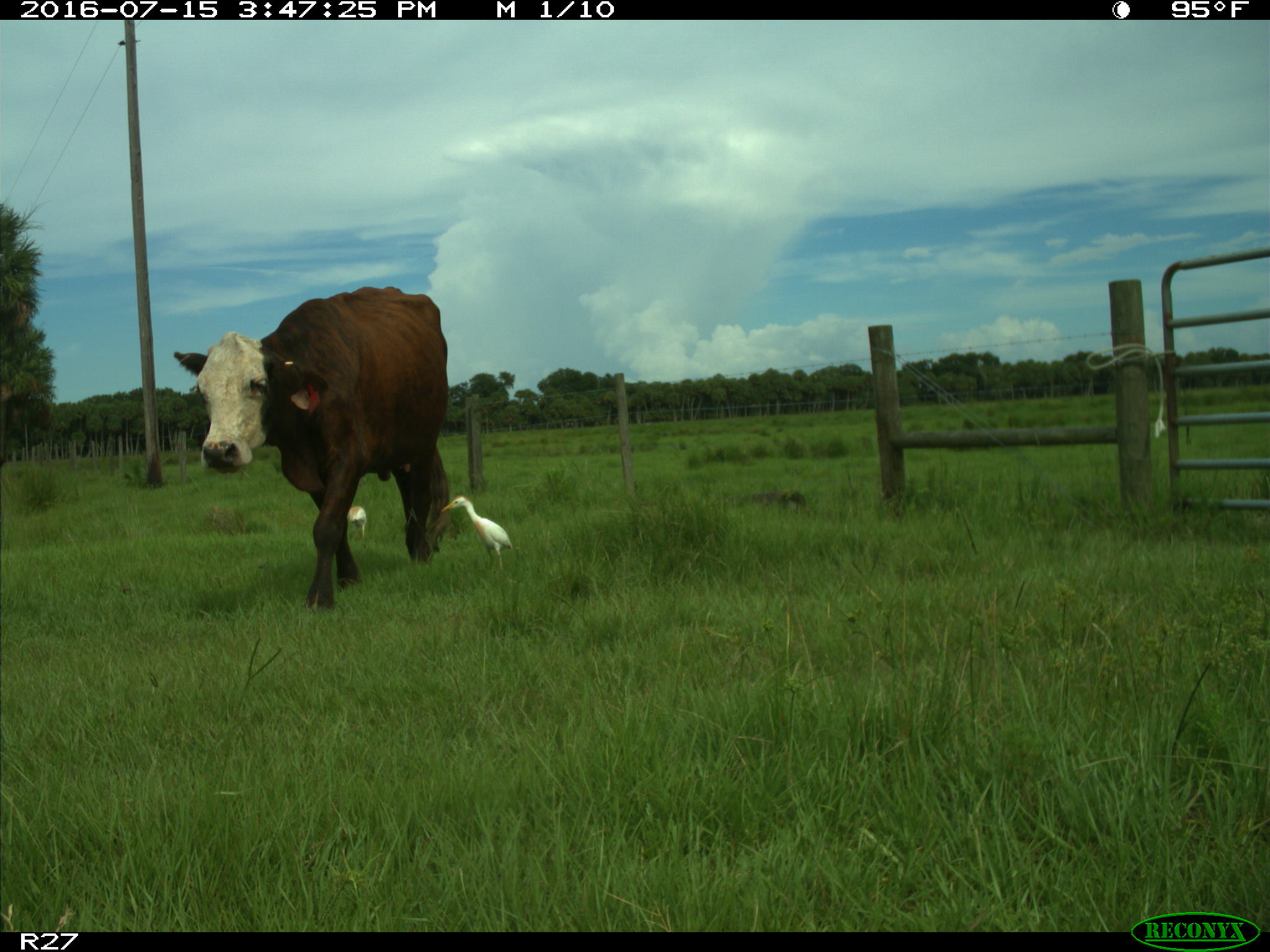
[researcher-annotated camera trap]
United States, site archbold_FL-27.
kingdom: Animalia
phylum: Chordata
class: Mammalia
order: Artiodactyla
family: Bovidae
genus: Bos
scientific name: Bos taurus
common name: domestic cow